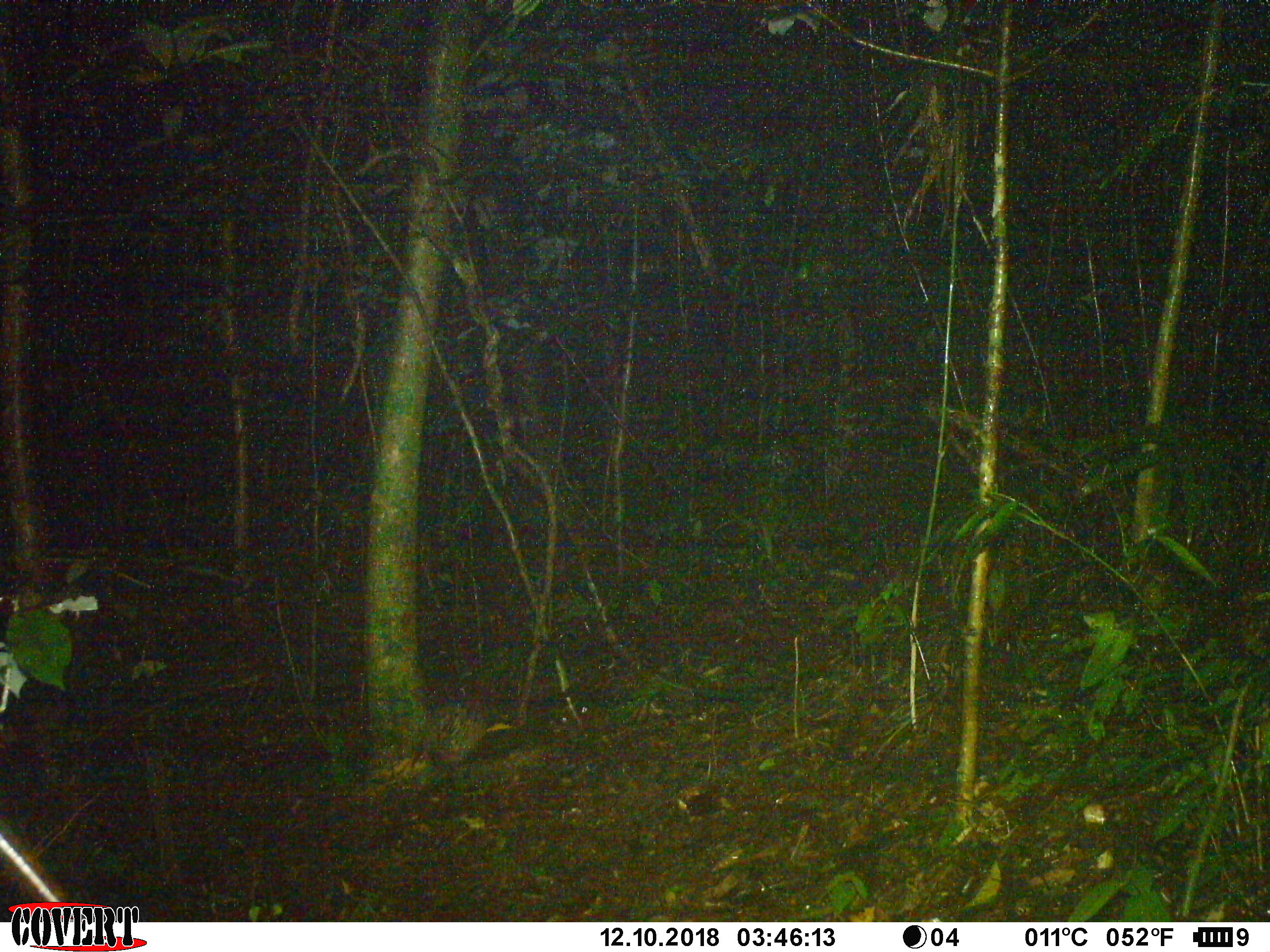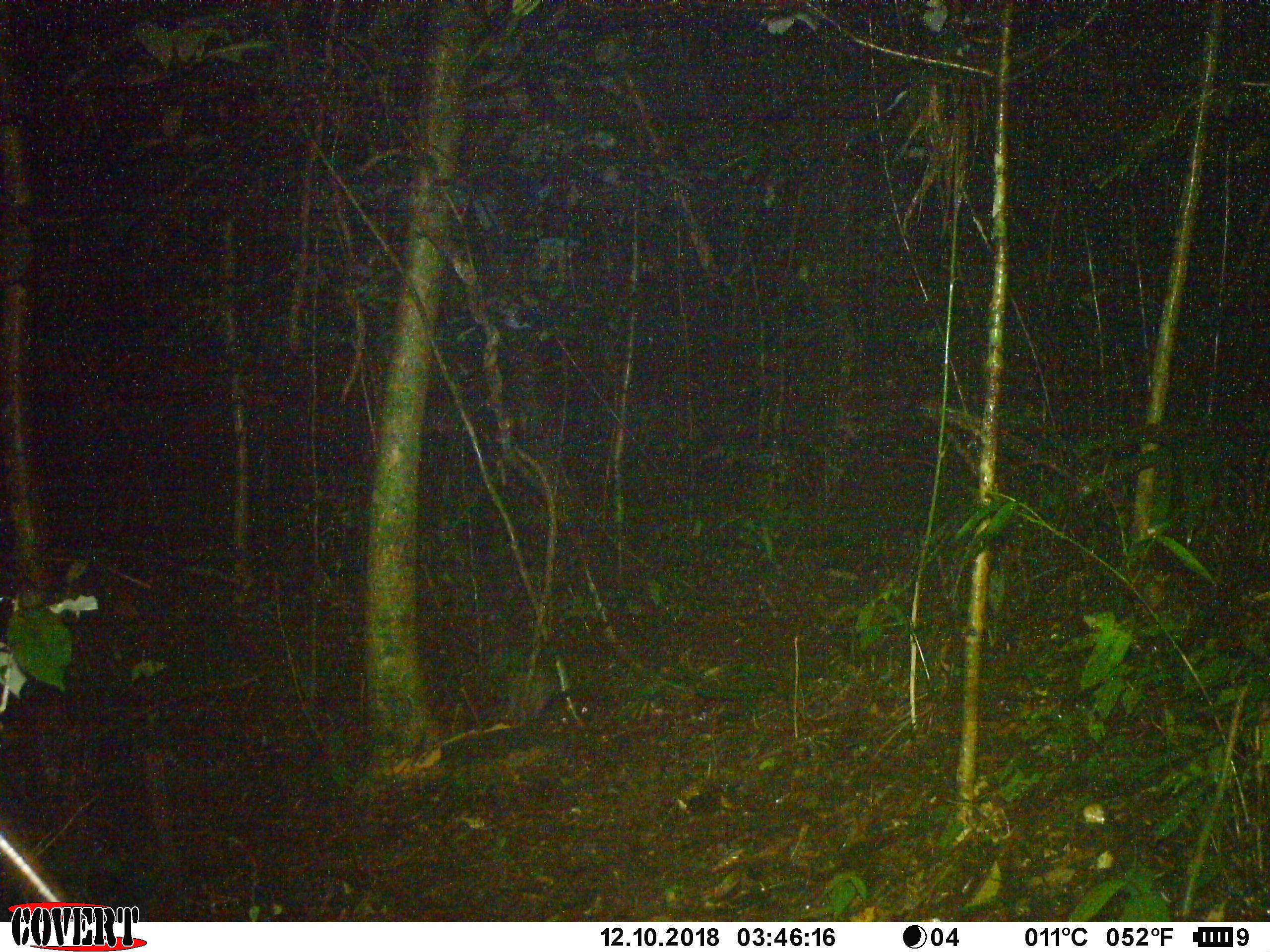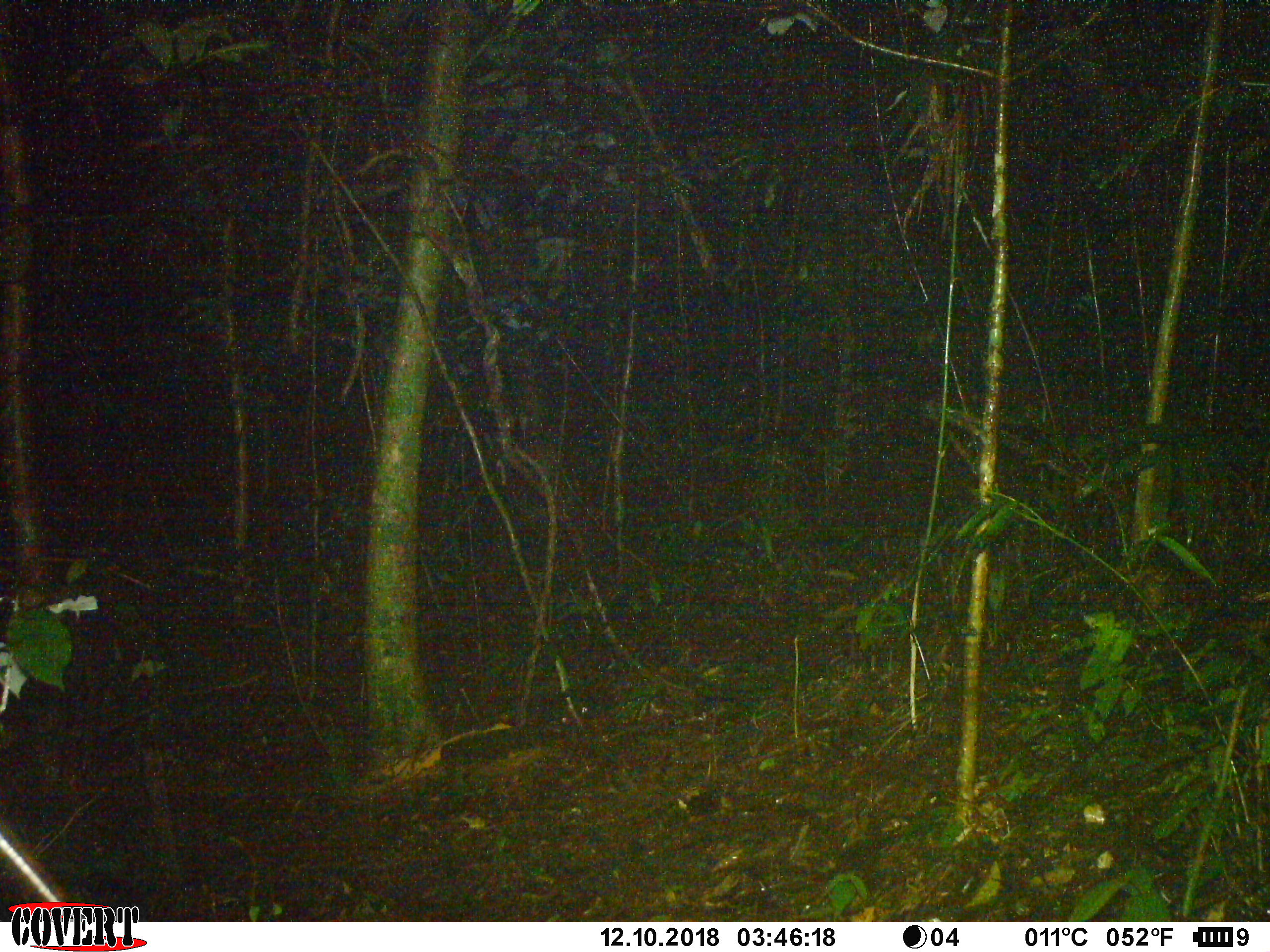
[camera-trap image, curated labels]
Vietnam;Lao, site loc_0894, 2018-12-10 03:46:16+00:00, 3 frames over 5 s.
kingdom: Animalia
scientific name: Animalia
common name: animal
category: unidentified small animal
Unidentified small animal (animal) (Animalia). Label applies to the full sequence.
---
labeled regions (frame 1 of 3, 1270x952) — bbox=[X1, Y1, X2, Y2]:
unidentified small animal: bbox=[372, 705, 515, 776]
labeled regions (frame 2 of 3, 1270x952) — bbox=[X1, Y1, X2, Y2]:
unidentified small animal: bbox=[507, 663, 560, 720]